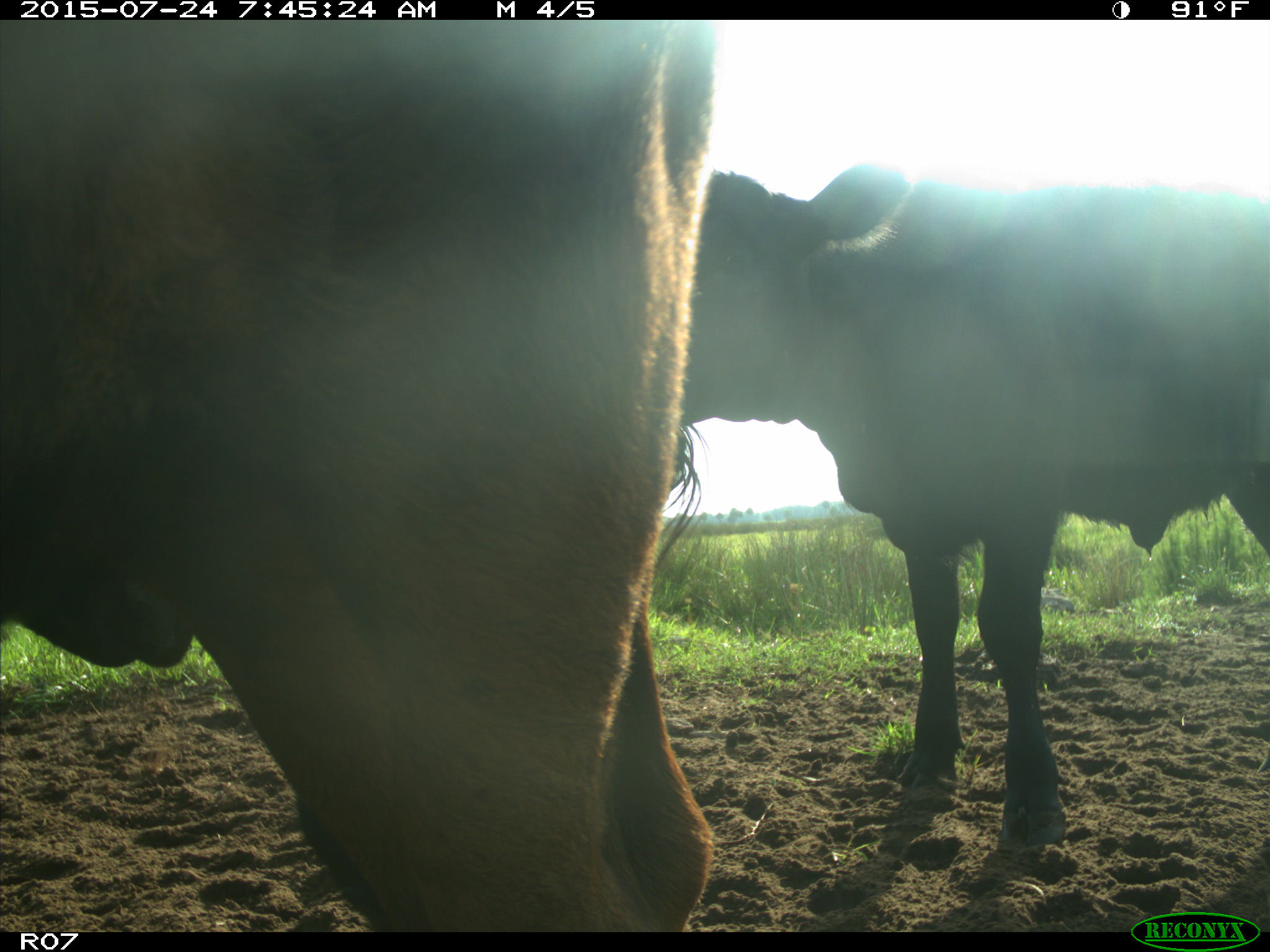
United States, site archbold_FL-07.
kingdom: Animalia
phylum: Chordata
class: Mammalia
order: Artiodactyla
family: Bovidae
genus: Bos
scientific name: Bos taurus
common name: domestic cow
Bos taurus (domestic cow).